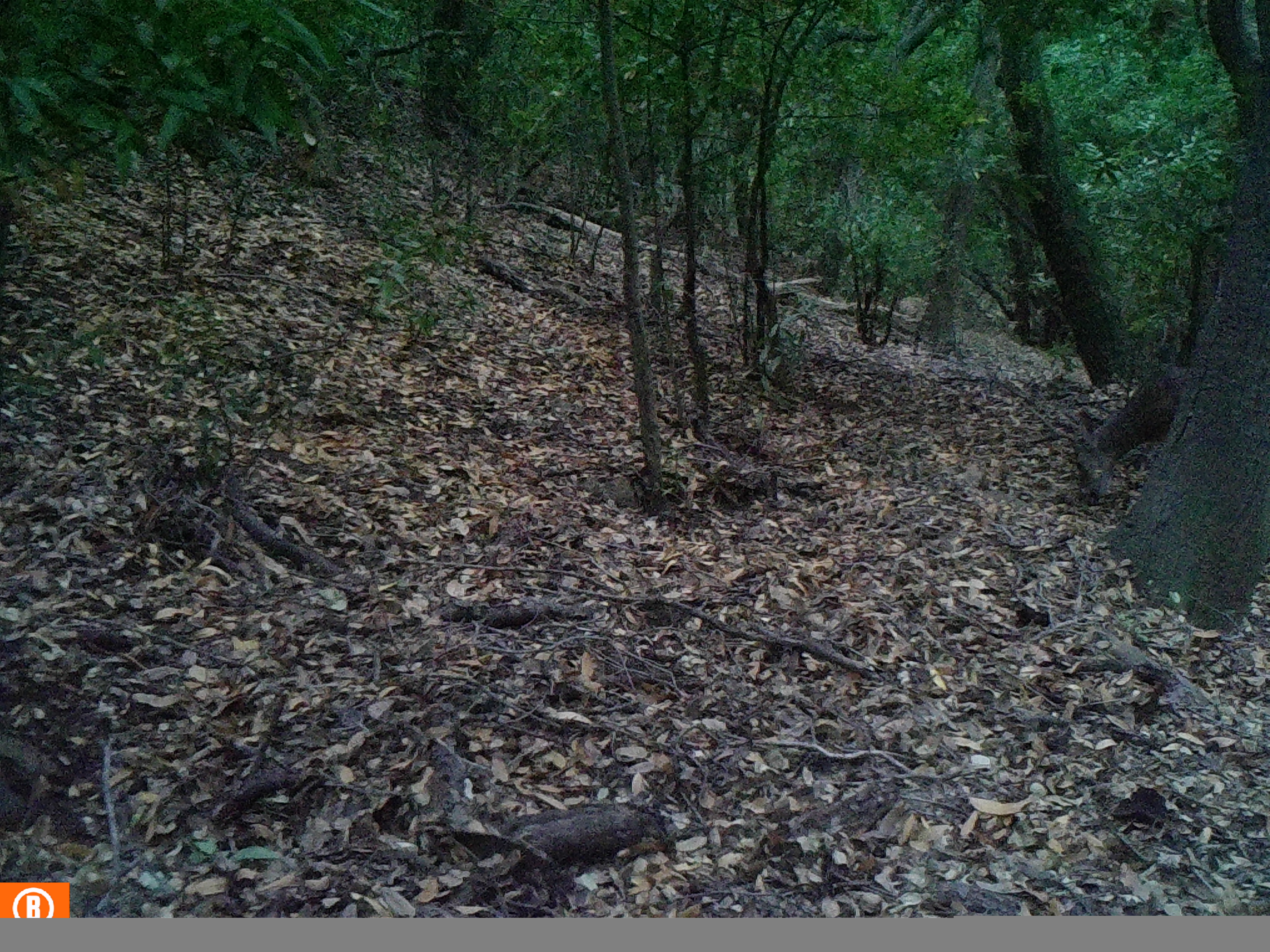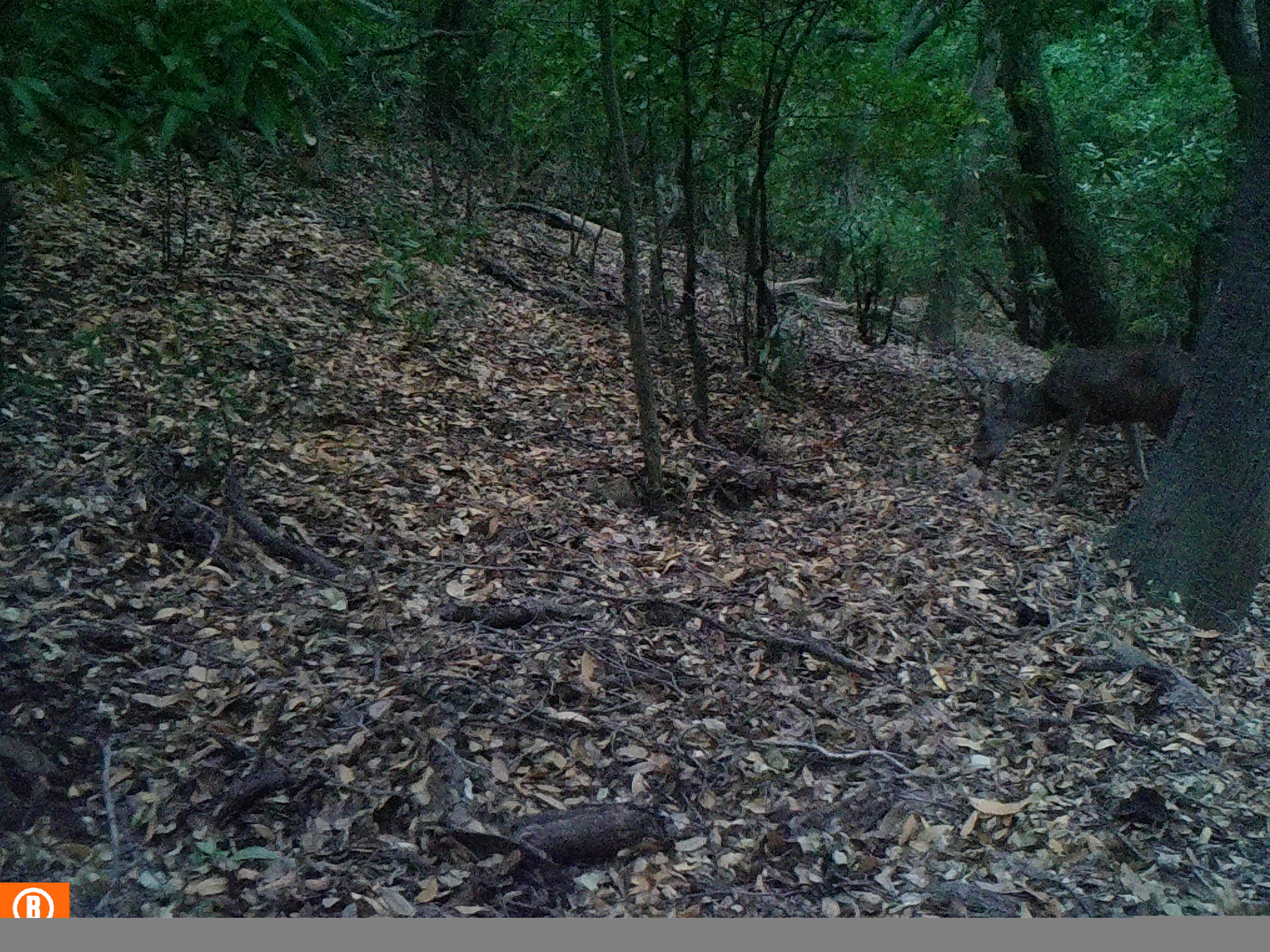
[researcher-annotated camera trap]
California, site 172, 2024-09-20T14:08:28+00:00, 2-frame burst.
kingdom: Animalia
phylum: Chordata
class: Mammalia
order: Artiodactyla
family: Cervidae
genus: Odocoileus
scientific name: Odocoileus hemionus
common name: mule deer